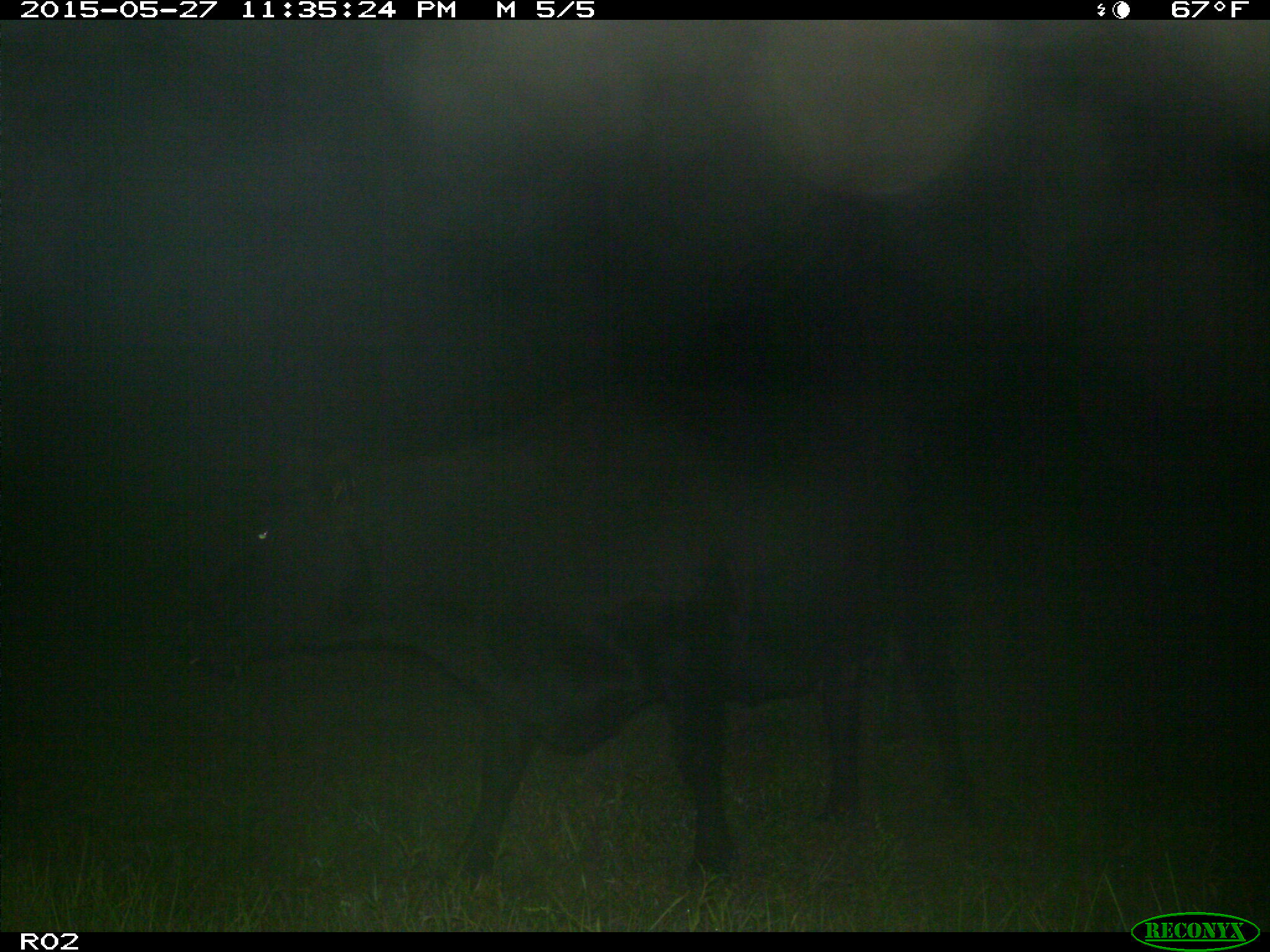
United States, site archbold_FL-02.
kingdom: Animalia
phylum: Chordata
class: Mammalia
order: Artiodactyla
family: Bovidae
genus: Bos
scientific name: Bos taurus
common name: domestic cow